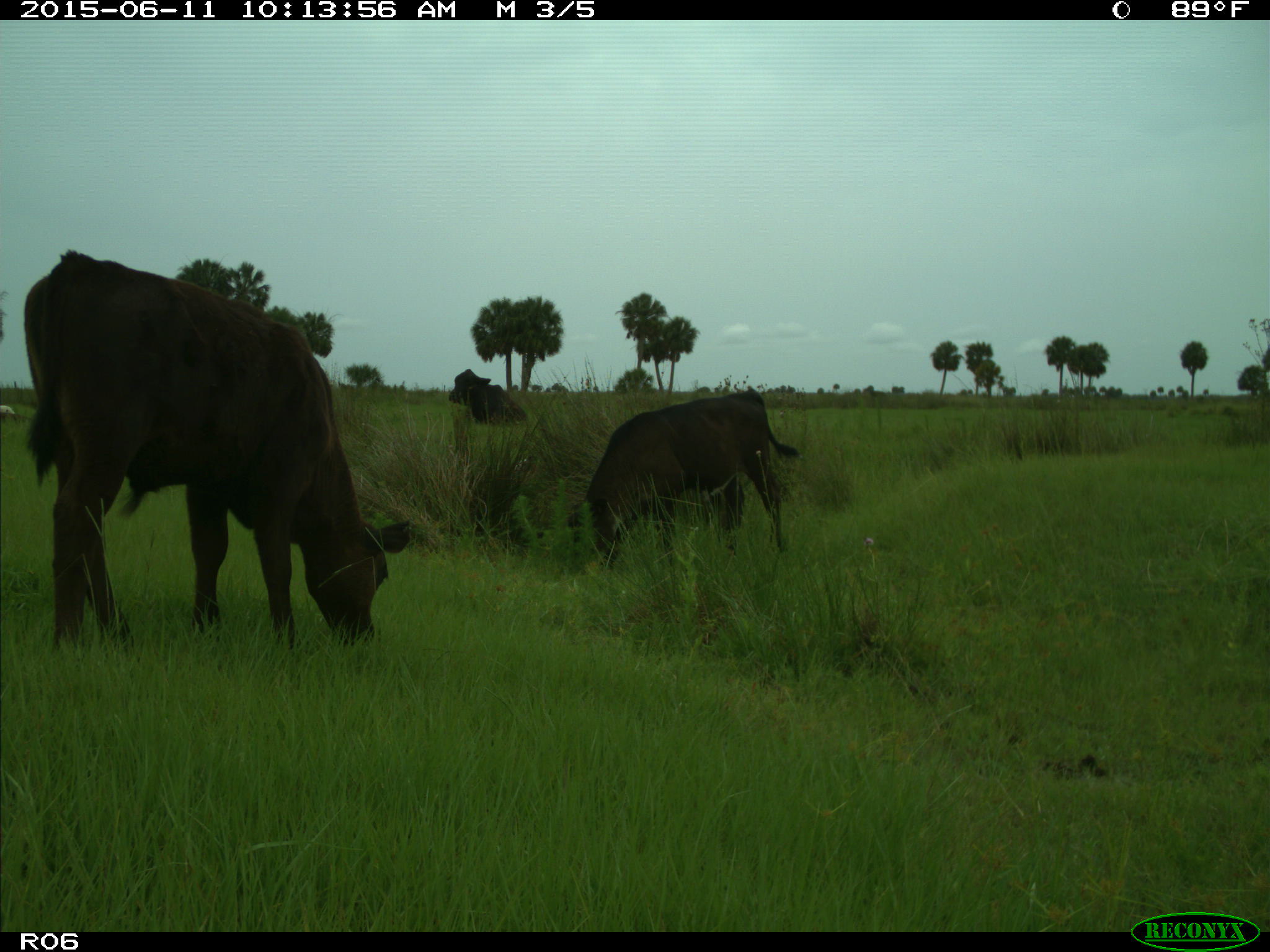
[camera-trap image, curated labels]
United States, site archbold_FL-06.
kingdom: Animalia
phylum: Chordata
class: Mammalia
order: Artiodactyla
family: Bovidae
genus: Bos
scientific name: Bos taurus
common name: domestic cow